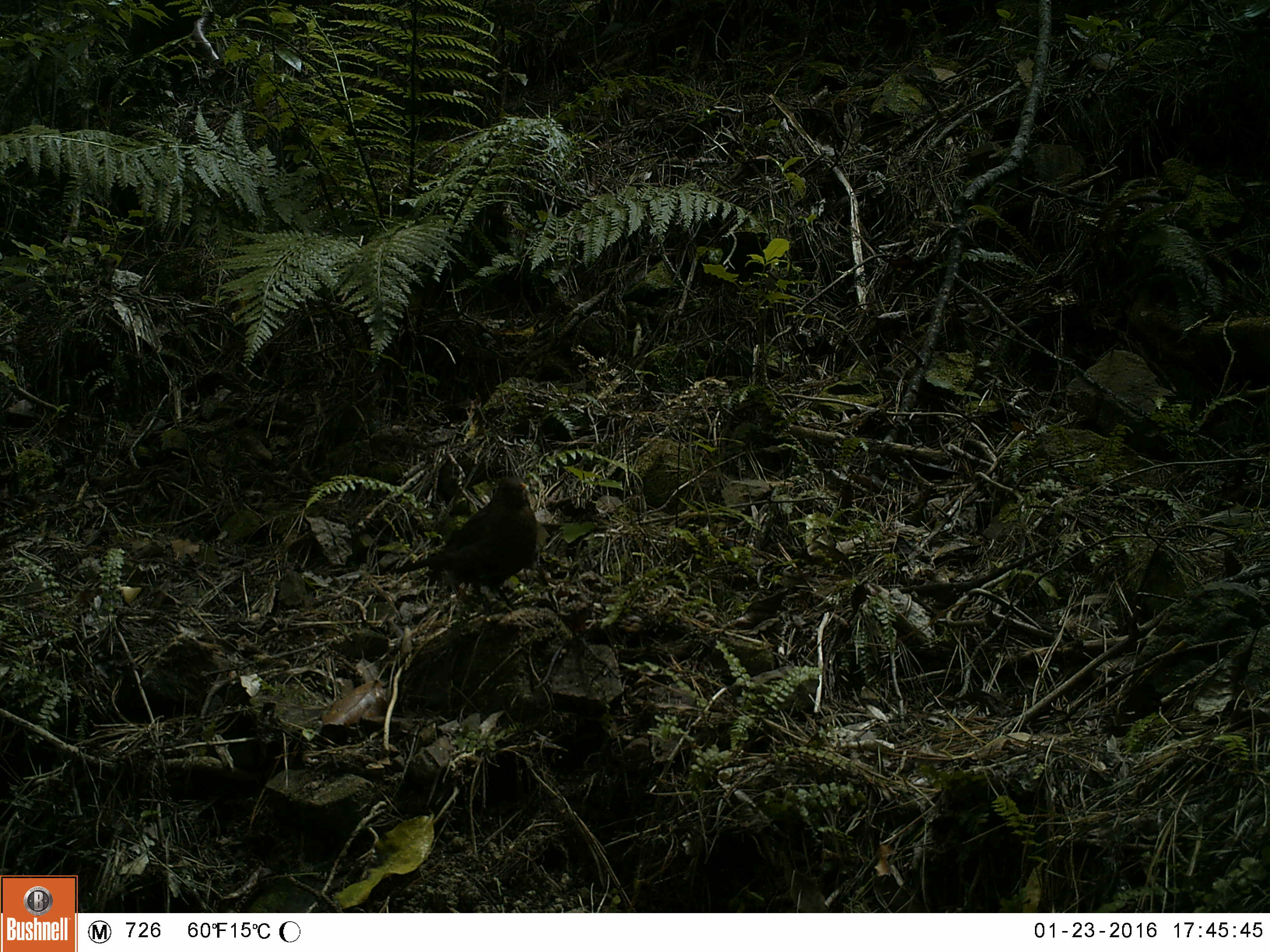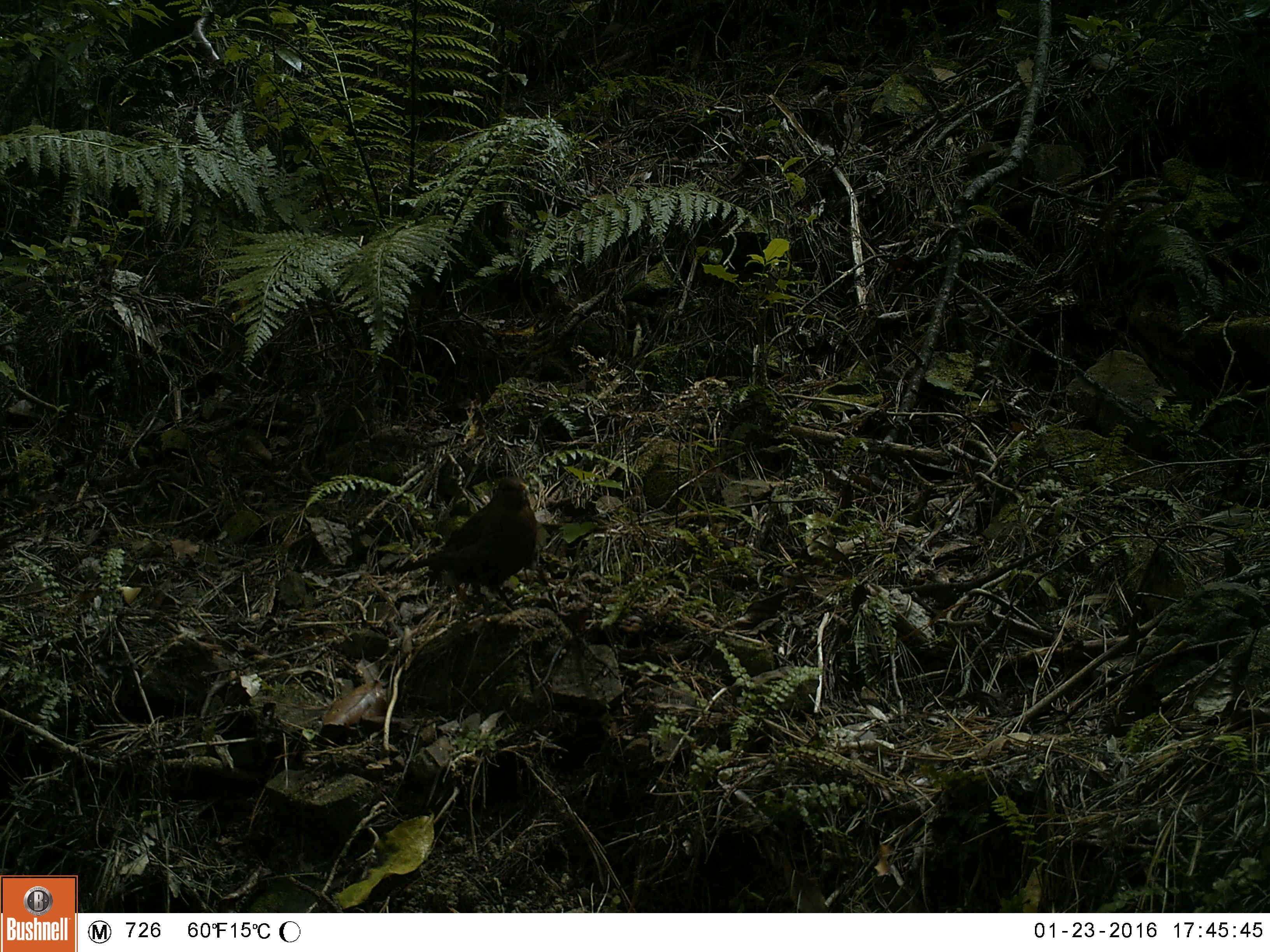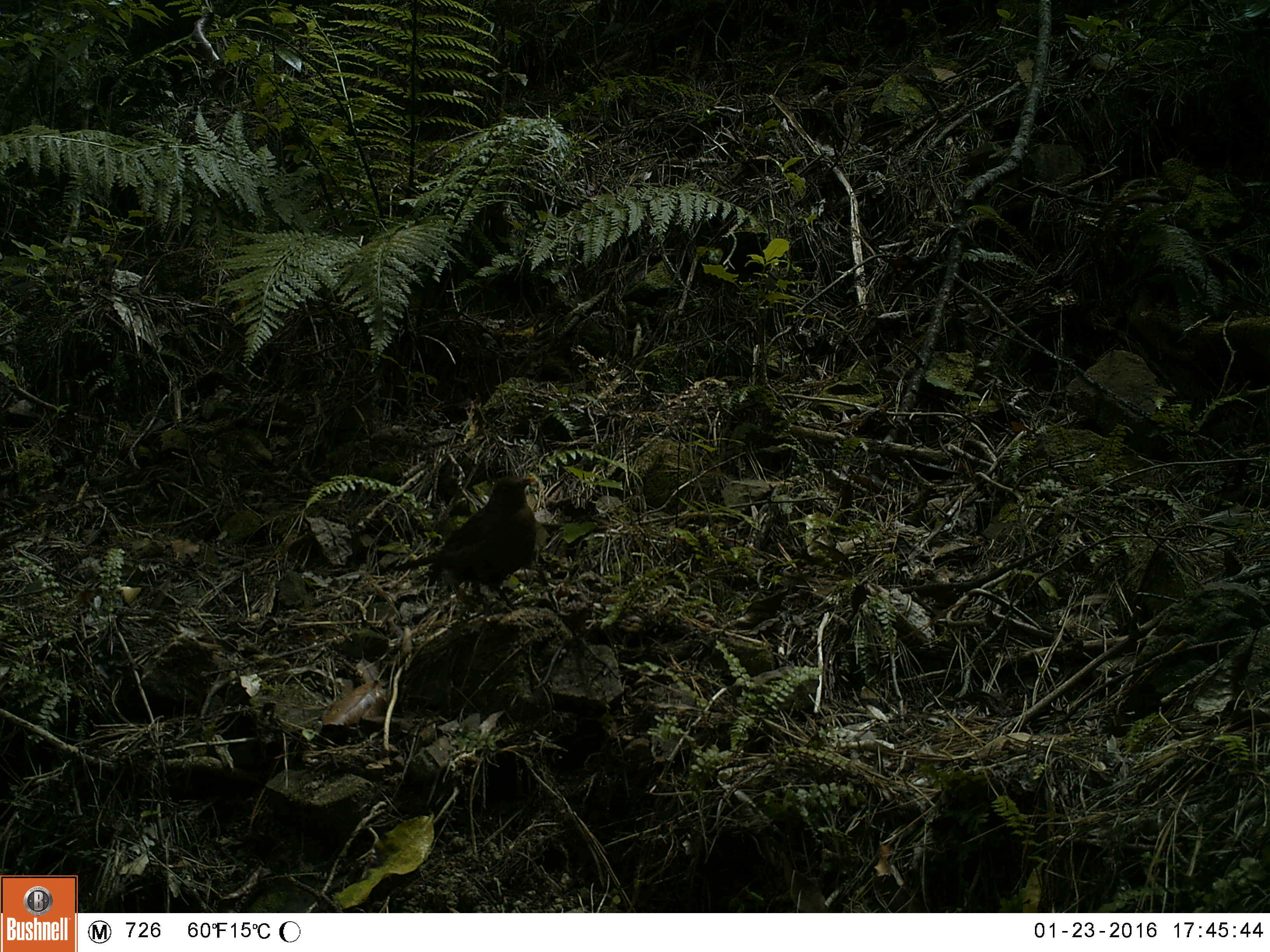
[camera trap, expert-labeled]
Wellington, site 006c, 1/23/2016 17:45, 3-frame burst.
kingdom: Animalia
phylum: Chordata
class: Aves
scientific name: Aves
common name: bird